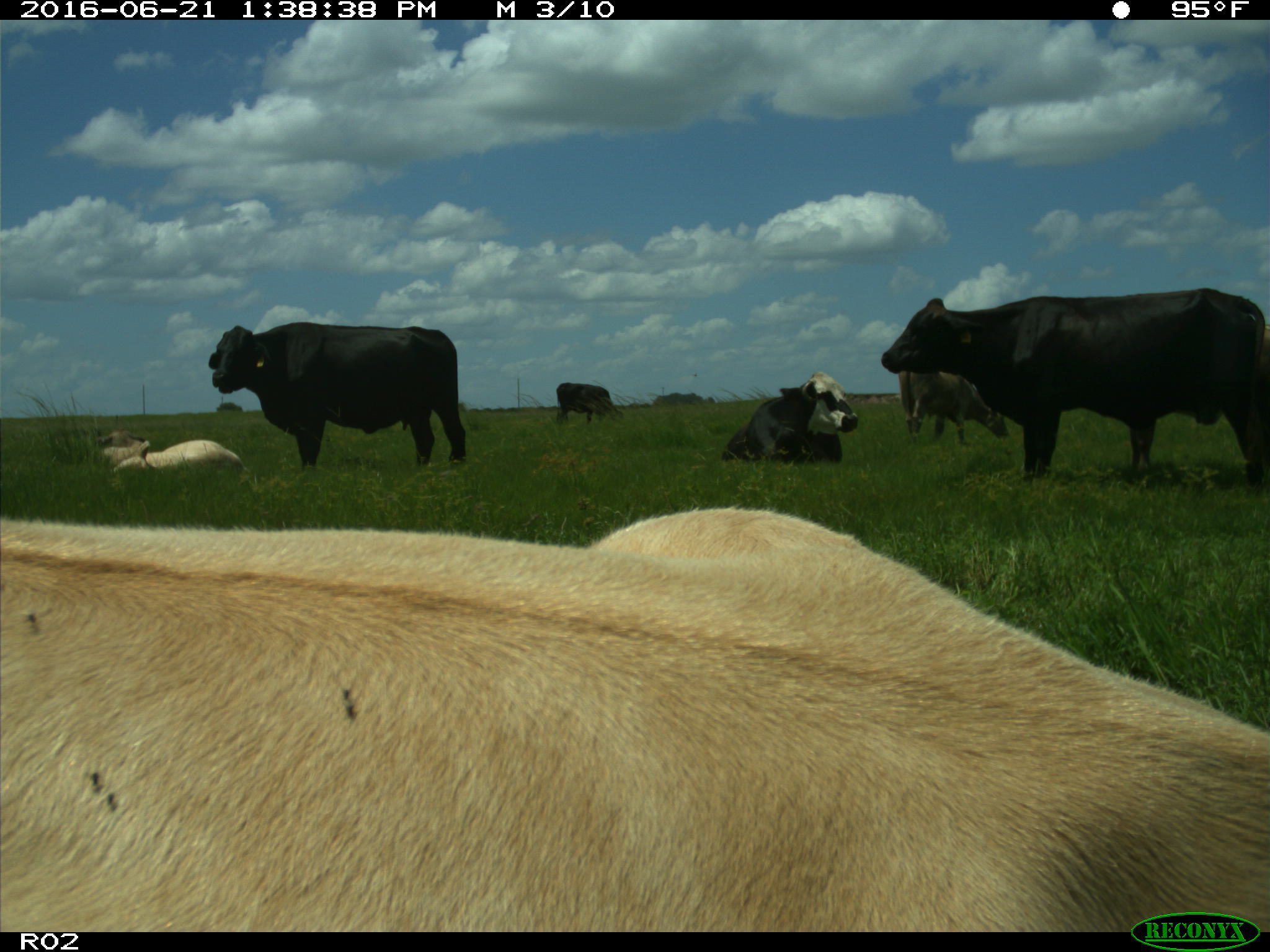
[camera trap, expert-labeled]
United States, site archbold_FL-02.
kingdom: Animalia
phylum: Chordata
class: Mammalia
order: Artiodactyla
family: Bovidae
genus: Bos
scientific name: Bos taurus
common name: domestic cow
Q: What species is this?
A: Bos taurus (domestic cow).